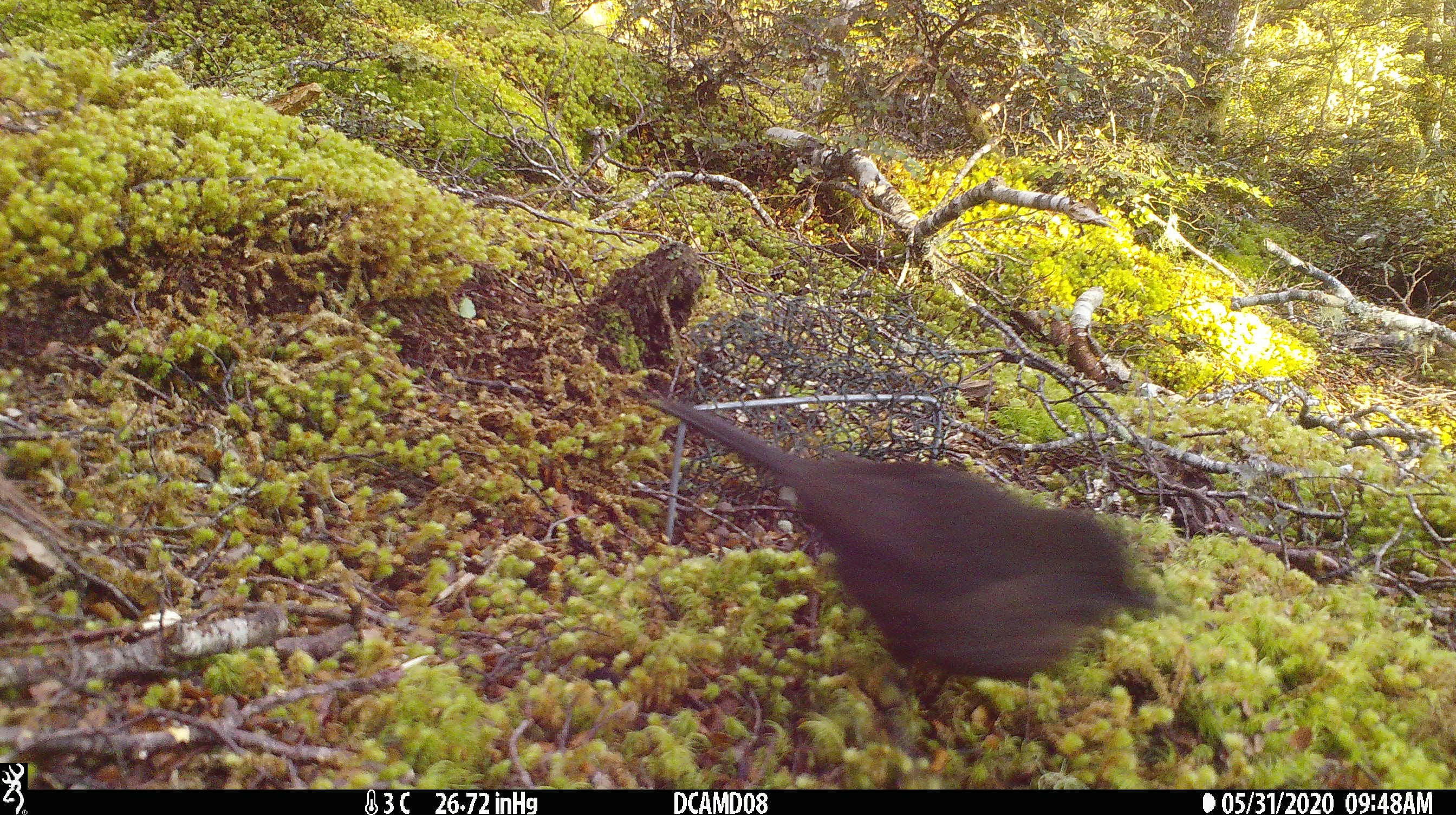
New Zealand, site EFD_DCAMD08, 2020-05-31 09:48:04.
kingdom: Animalia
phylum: Chordata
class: Aves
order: Passeriformes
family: Turdidae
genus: Turdus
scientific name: Turdus merula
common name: eurasian blackbird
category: blackbird